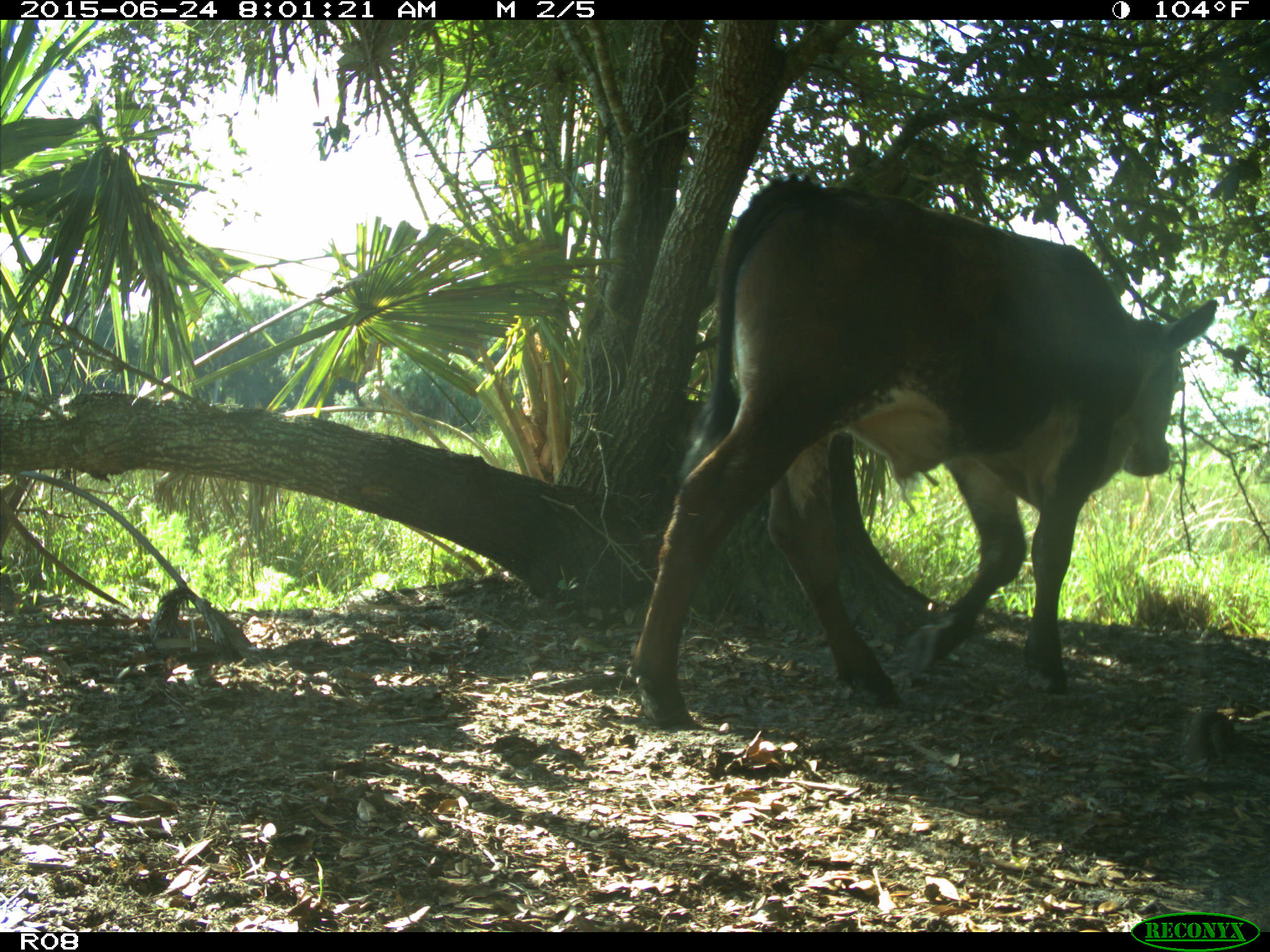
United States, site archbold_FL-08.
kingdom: Animalia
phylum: Chordata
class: Mammalia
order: Artiodactyla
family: Bovidae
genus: Bos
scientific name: Bos taurus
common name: domestic cow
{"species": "Bos taurus (domestic cow)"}